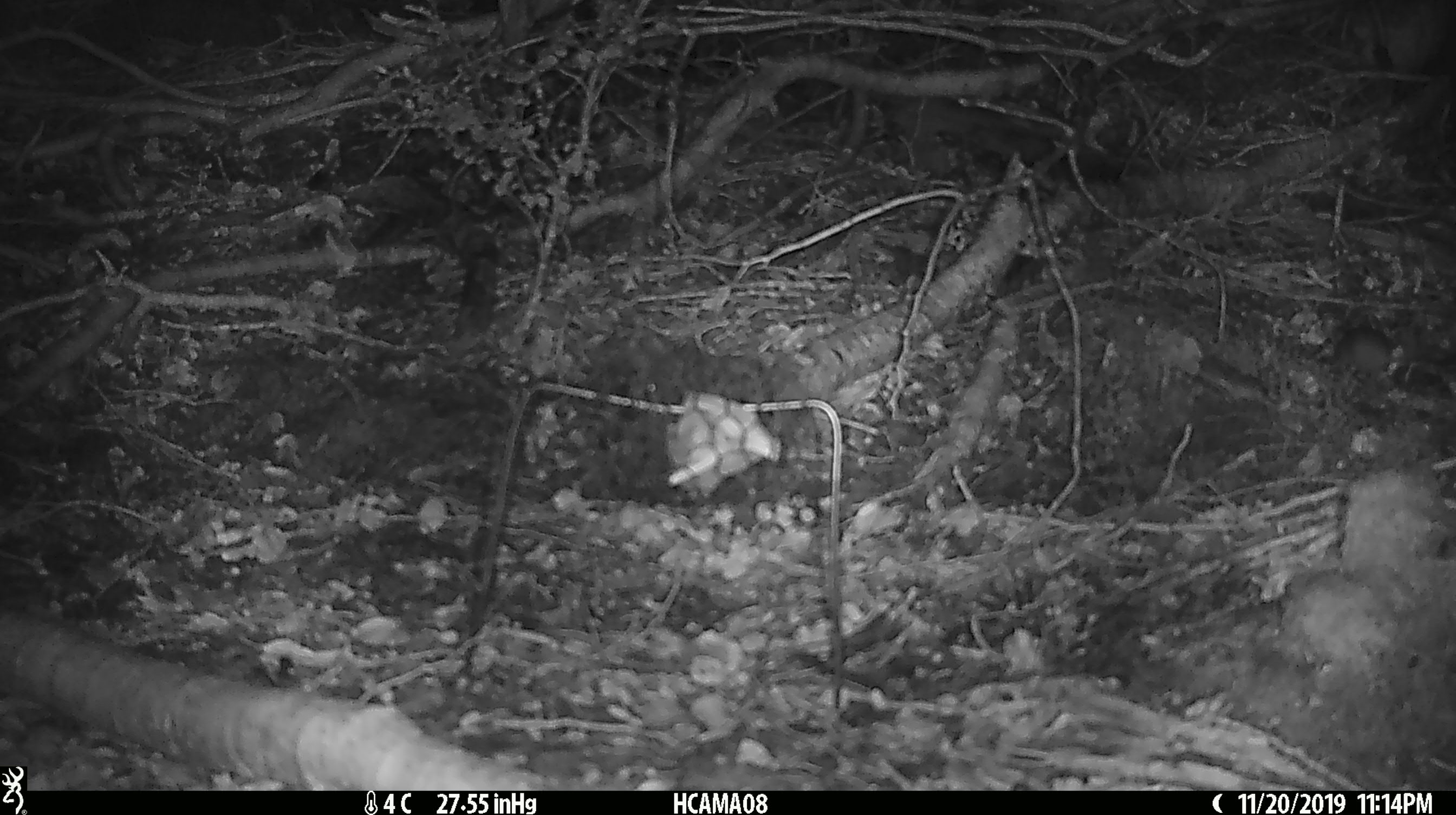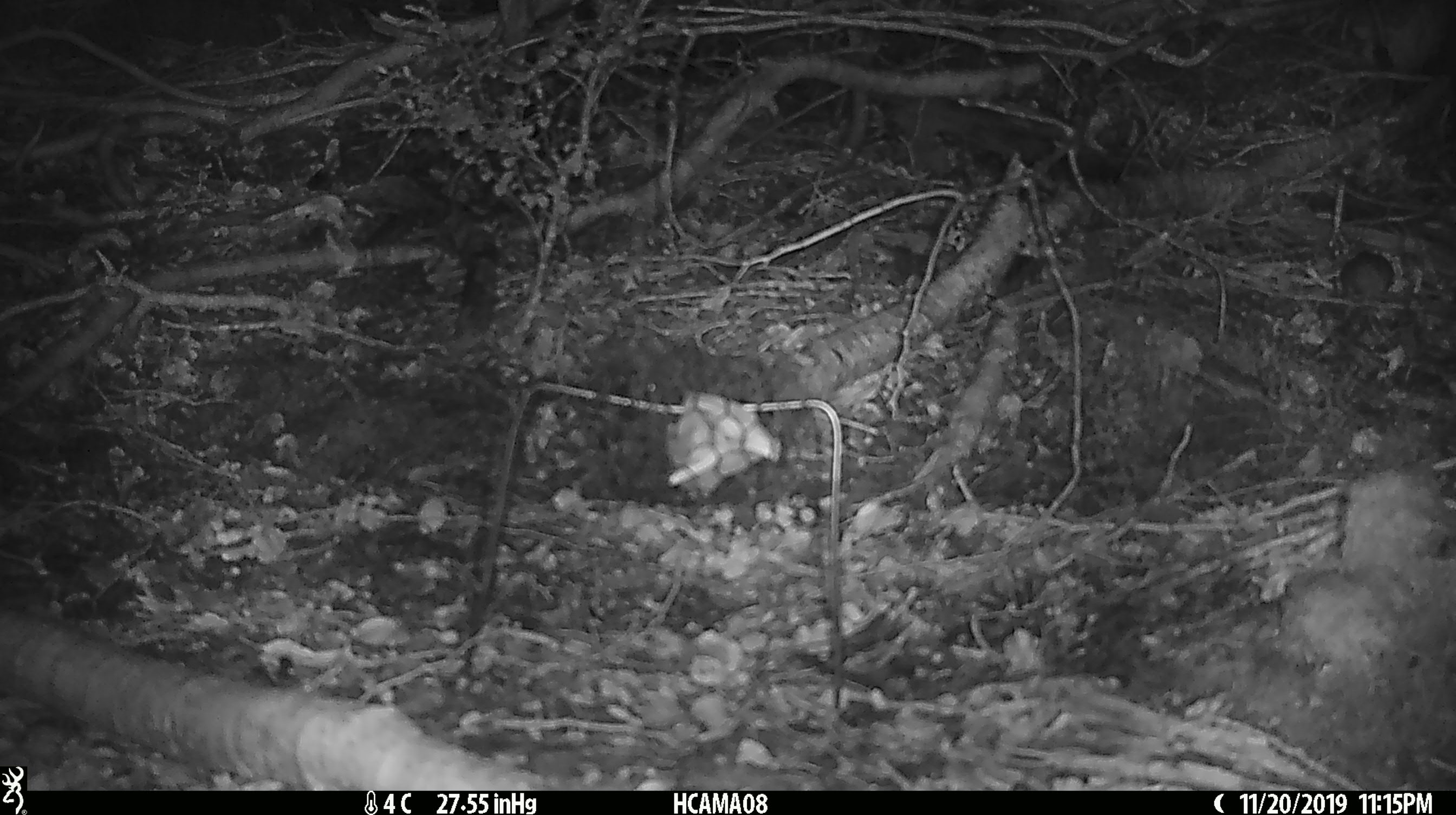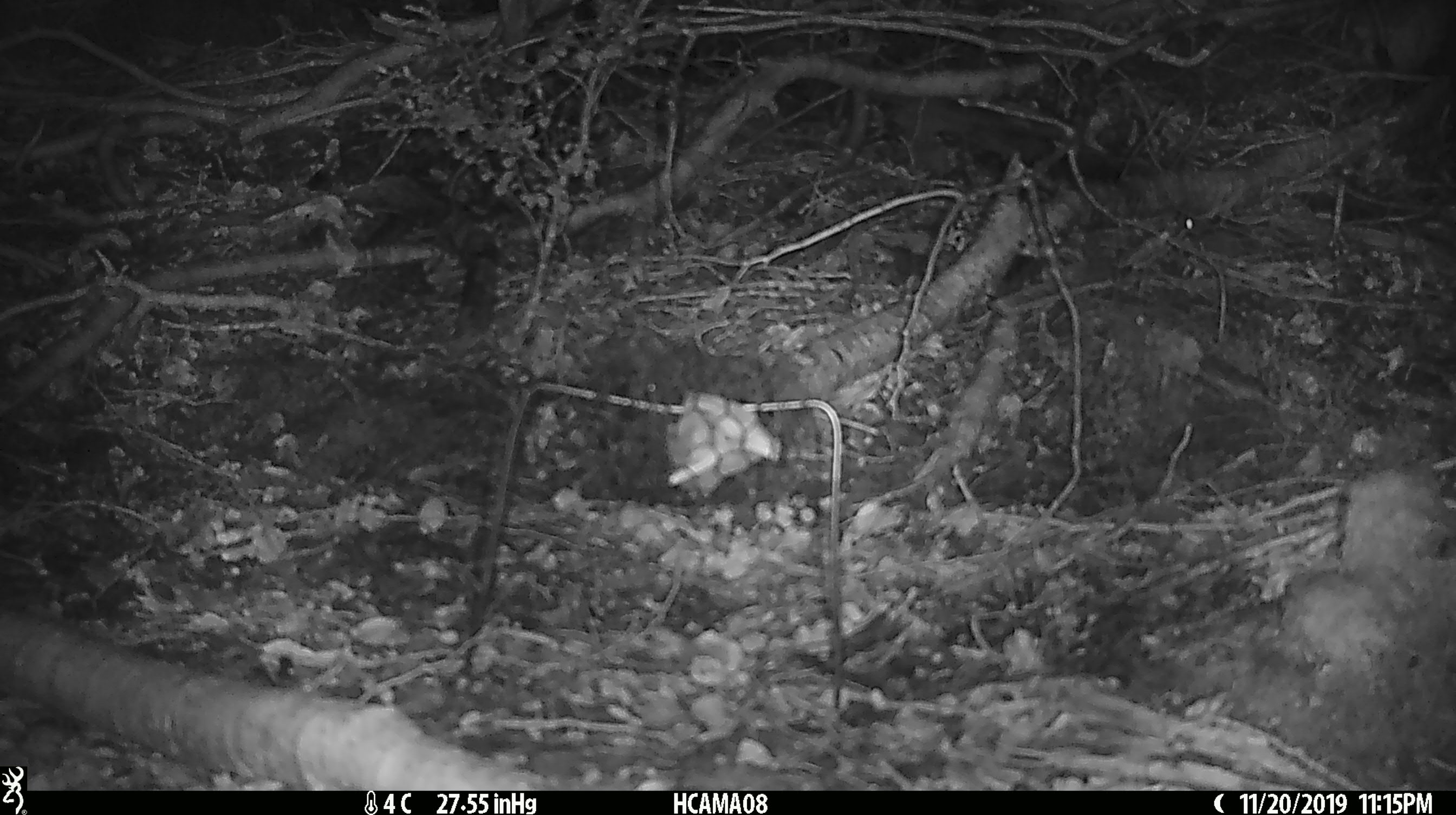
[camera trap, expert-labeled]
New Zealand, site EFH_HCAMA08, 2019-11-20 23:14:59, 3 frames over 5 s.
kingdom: Animalia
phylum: Chordata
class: Mammalia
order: Rodentia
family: Muridae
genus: Mus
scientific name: Mus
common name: mouse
Mouse (Mus).